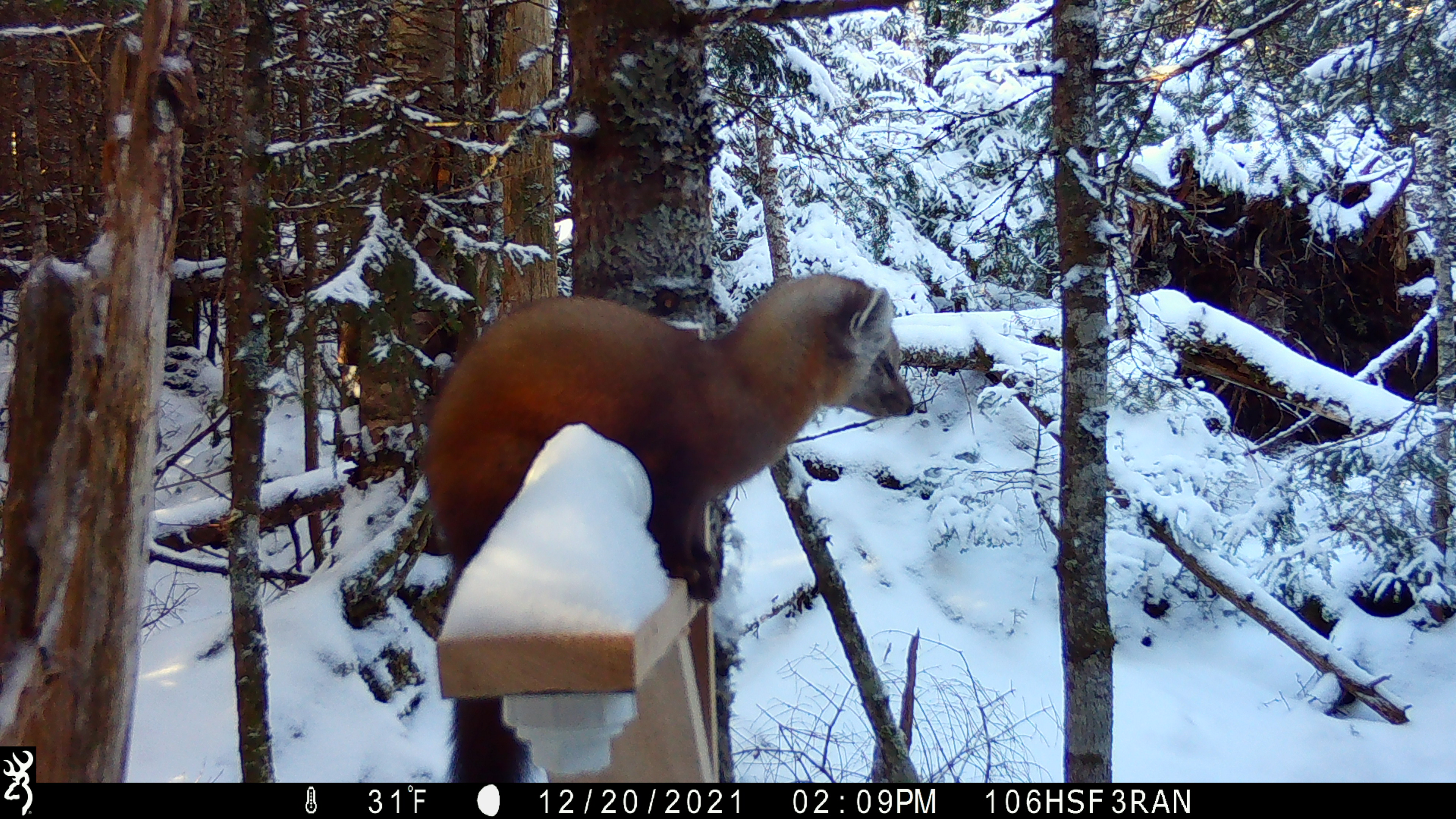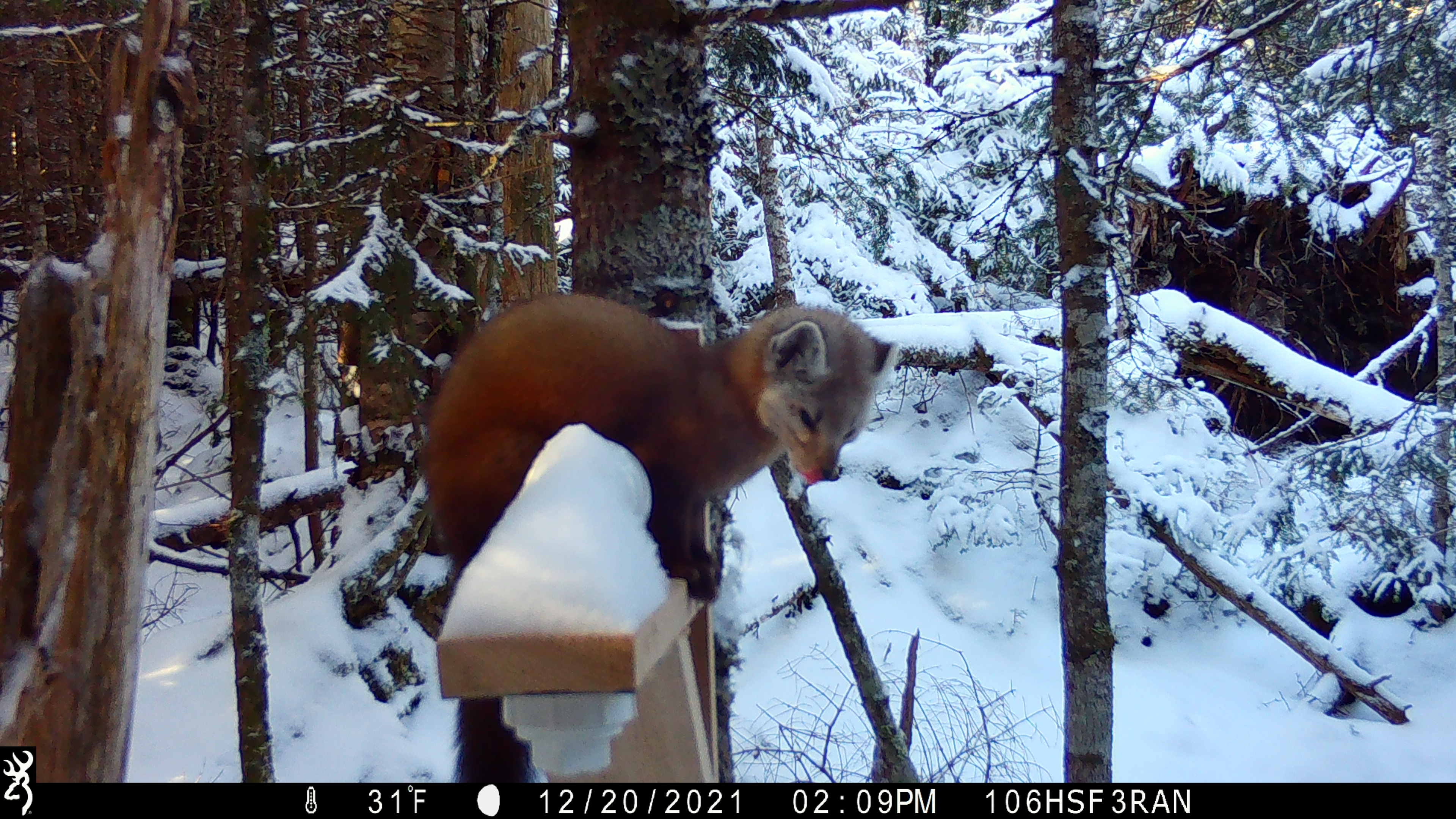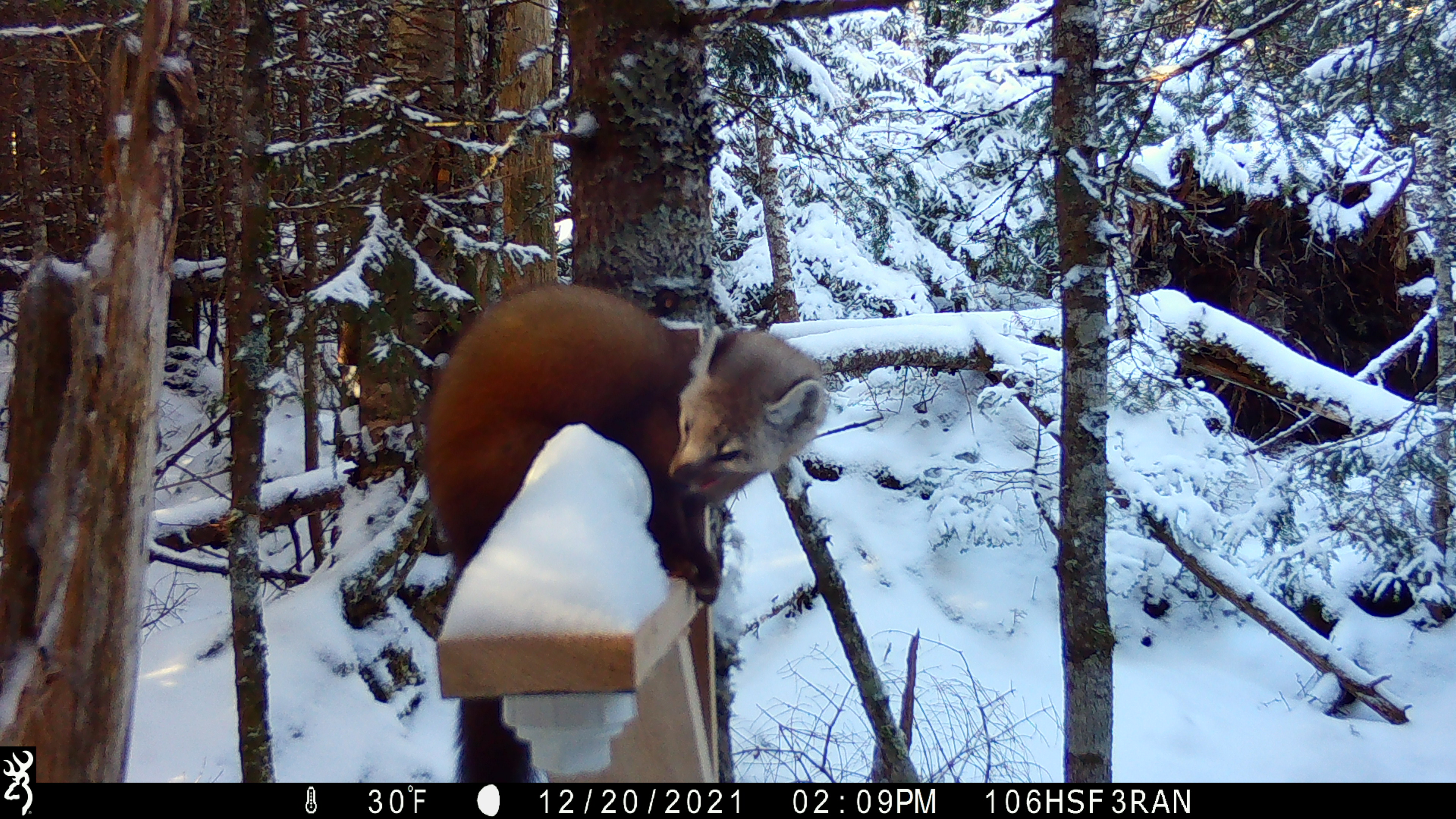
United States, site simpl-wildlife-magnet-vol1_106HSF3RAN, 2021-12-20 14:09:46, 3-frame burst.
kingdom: Animalia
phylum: Chordata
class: Mammalia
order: Carnivora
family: Mustelidae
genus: Martes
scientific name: Martes americana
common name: american marten